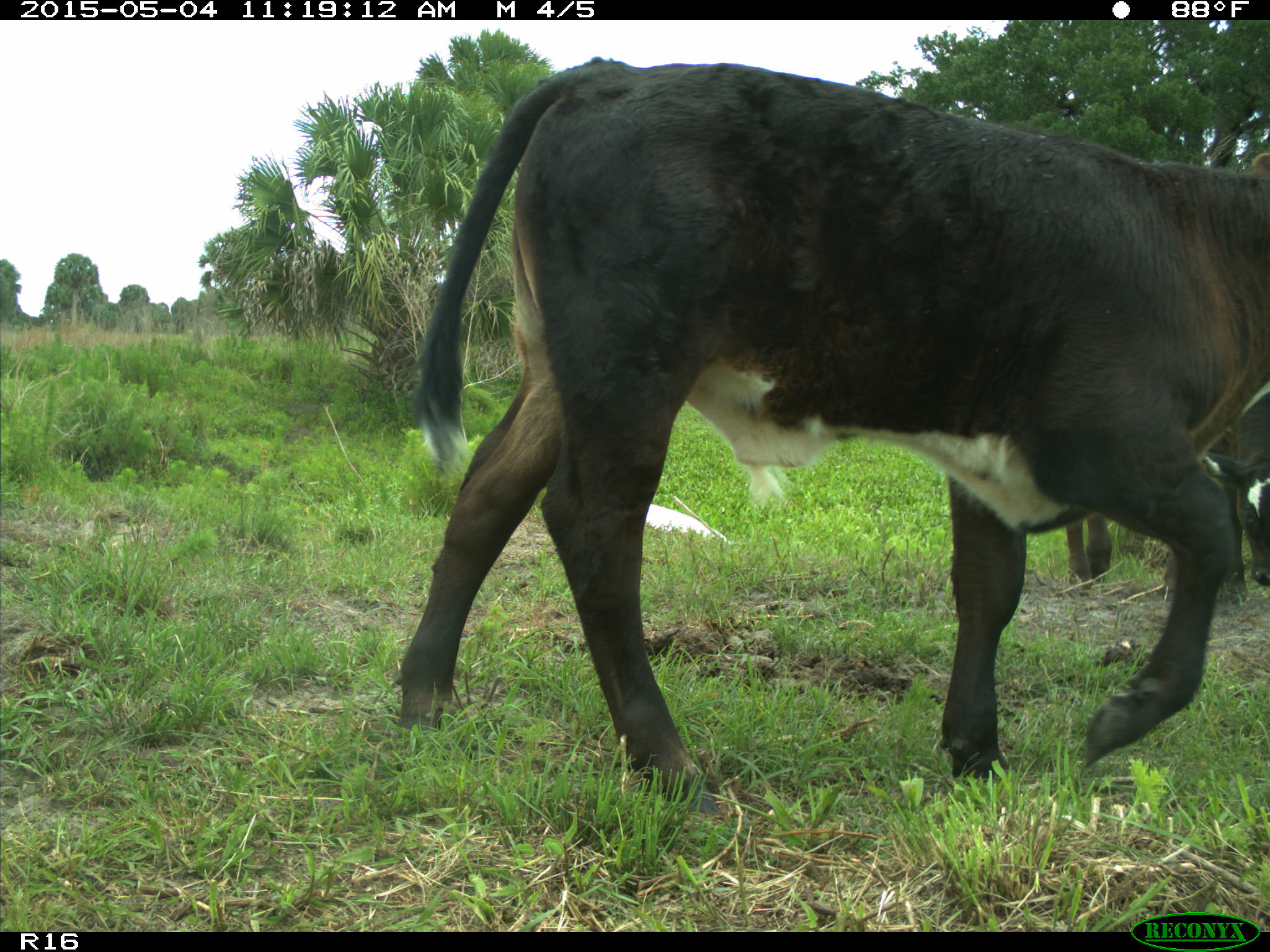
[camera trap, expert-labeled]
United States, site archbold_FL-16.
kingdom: Animalia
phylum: Chordata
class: Mammalia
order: Artiodactyla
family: Bovidae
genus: Bos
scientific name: Bos taurus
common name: domestic cow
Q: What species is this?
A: Bos taurus (domestic cow).